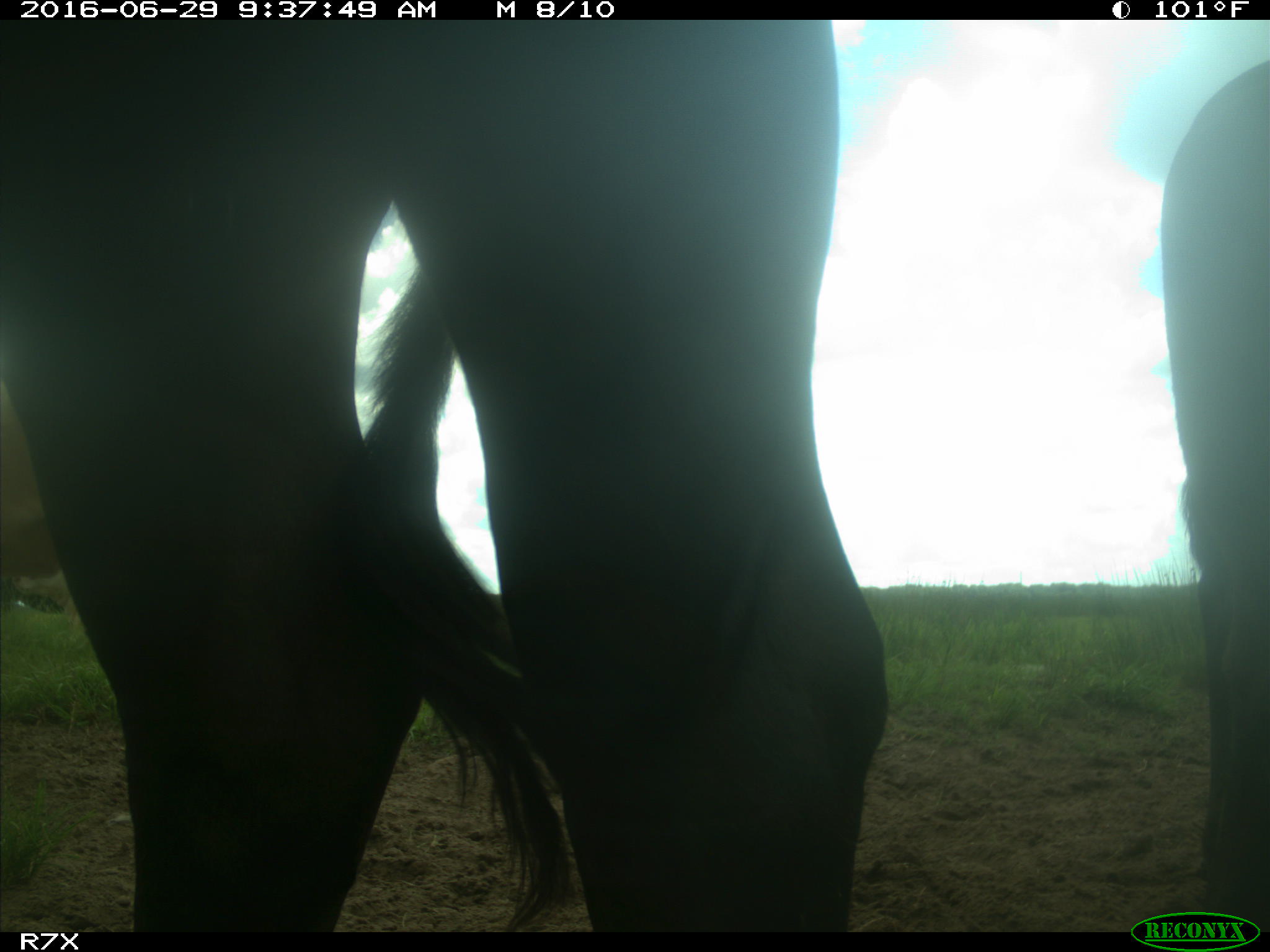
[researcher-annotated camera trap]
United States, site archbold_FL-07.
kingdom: Animalia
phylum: Chordata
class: Mammalia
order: Artiodactyla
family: Bovidae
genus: Bos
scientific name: Bos taurus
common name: domestic cow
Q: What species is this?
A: Bos taurus (domestic cow).